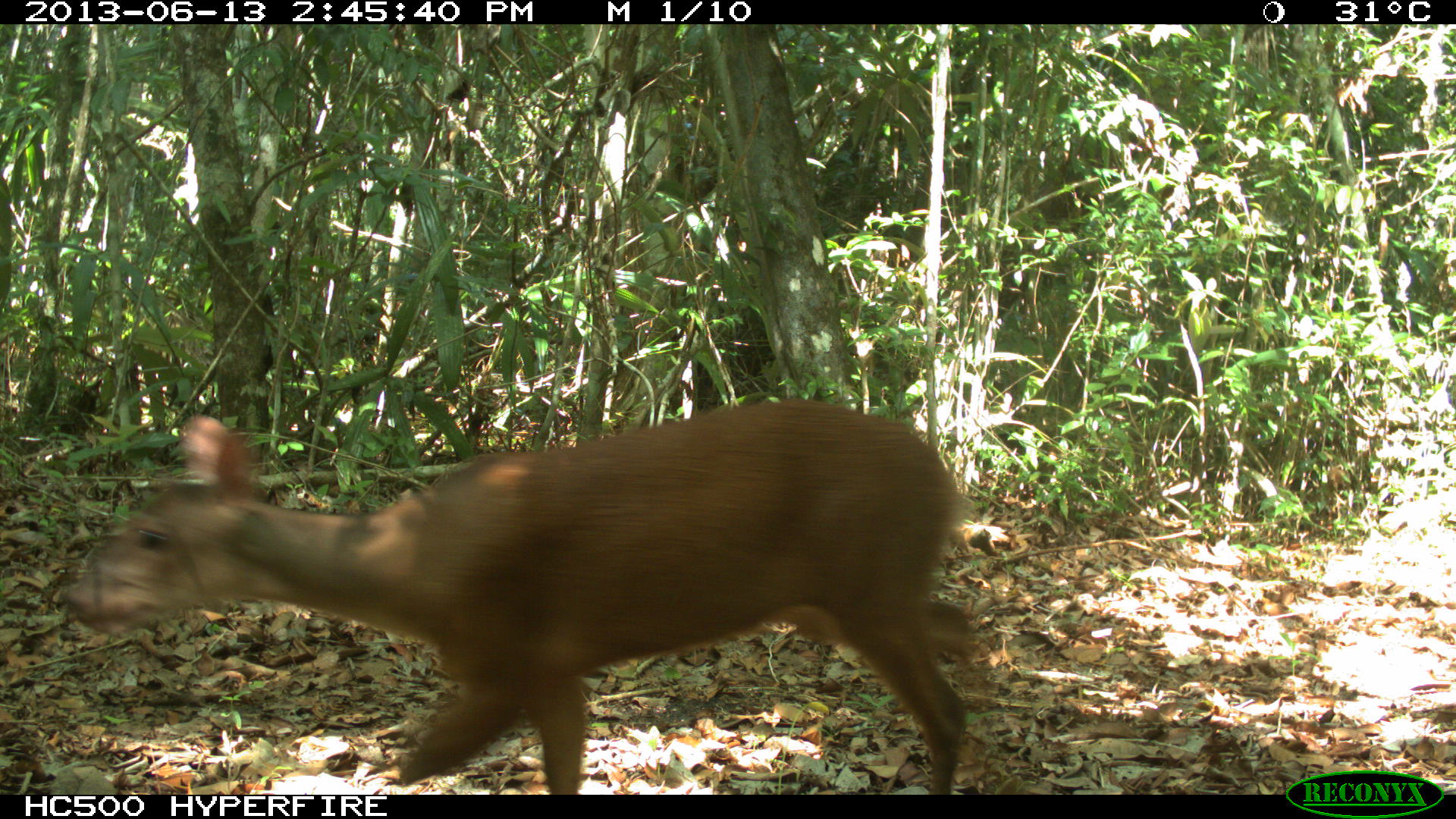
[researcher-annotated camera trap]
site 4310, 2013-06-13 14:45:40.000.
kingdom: Animalia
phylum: Chordata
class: Mammalia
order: Artiodactyla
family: Cervidae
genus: Mazama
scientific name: Mazama temama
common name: central american red brocket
Mazama temama (central american red brocket), count 1, sex female.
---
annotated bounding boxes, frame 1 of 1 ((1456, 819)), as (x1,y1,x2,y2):
mazama temama: (65,395,974,794)